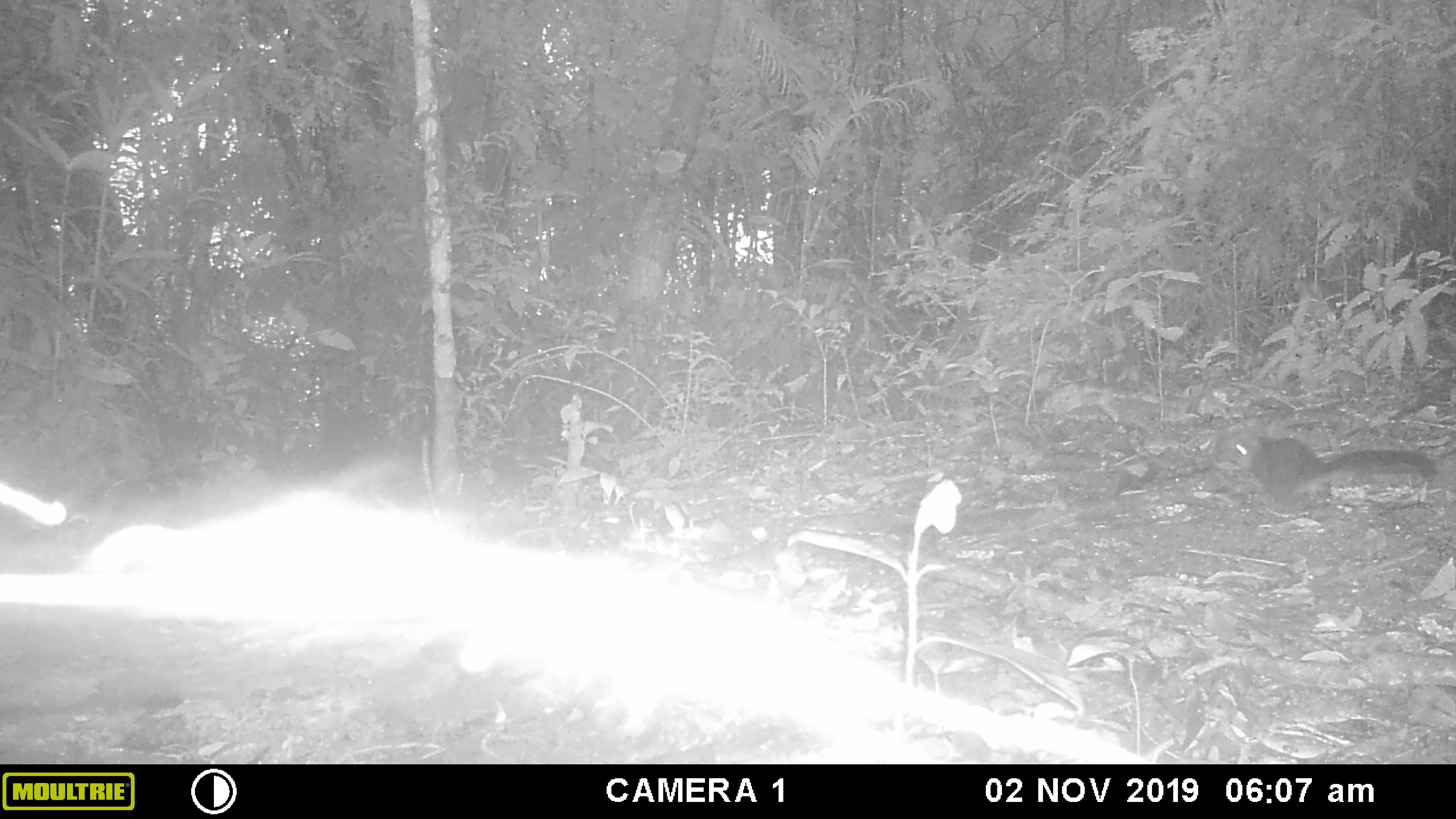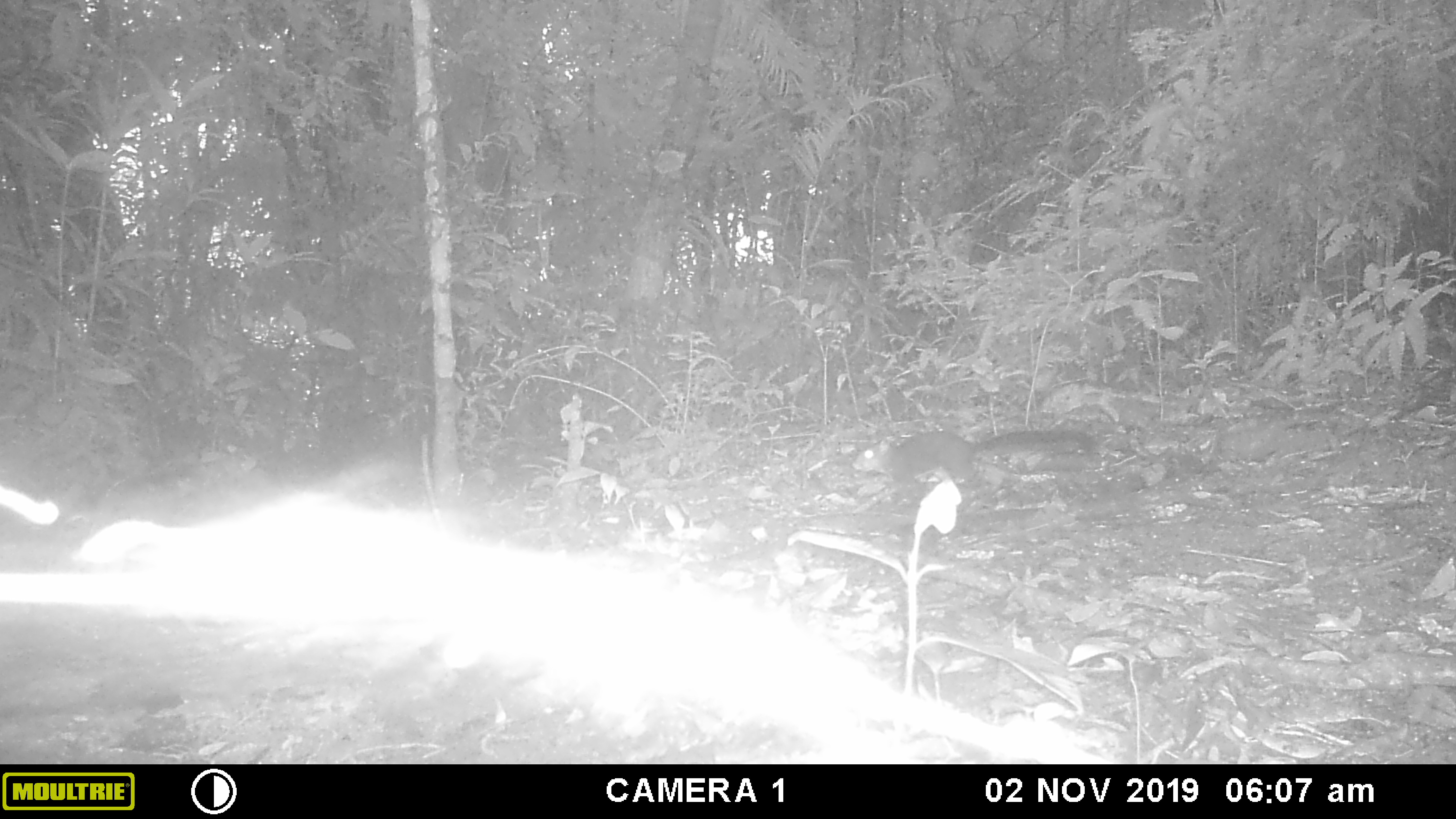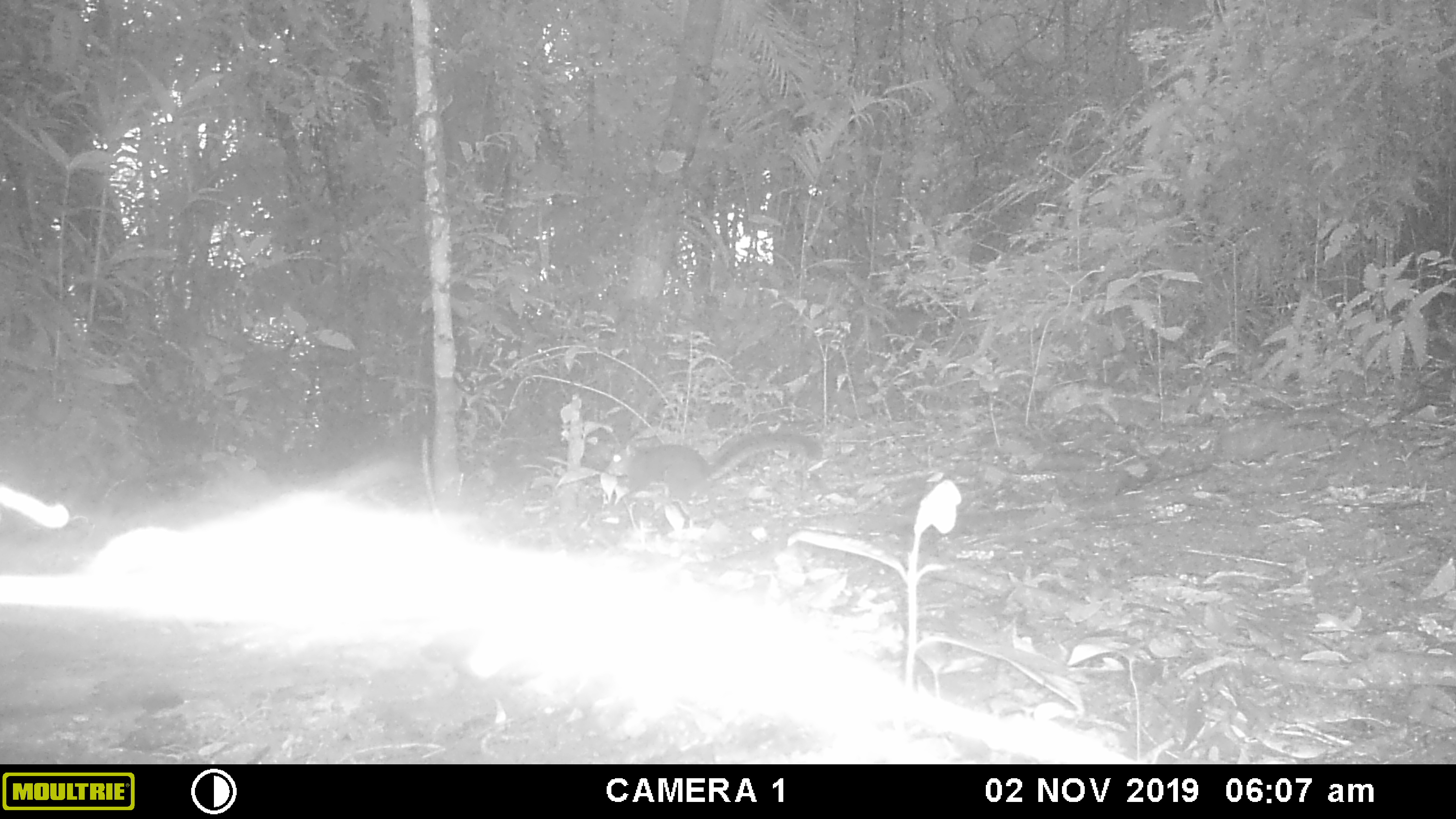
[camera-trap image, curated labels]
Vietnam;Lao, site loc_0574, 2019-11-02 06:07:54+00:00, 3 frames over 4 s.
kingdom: Animalia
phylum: Chordata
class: Mammalia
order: Rodentia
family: Sciuridae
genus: Sciurus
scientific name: Sciurus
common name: squirrel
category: unidentified squirrel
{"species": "unidentified squirrel (squirrel) (Sciurus)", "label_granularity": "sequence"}